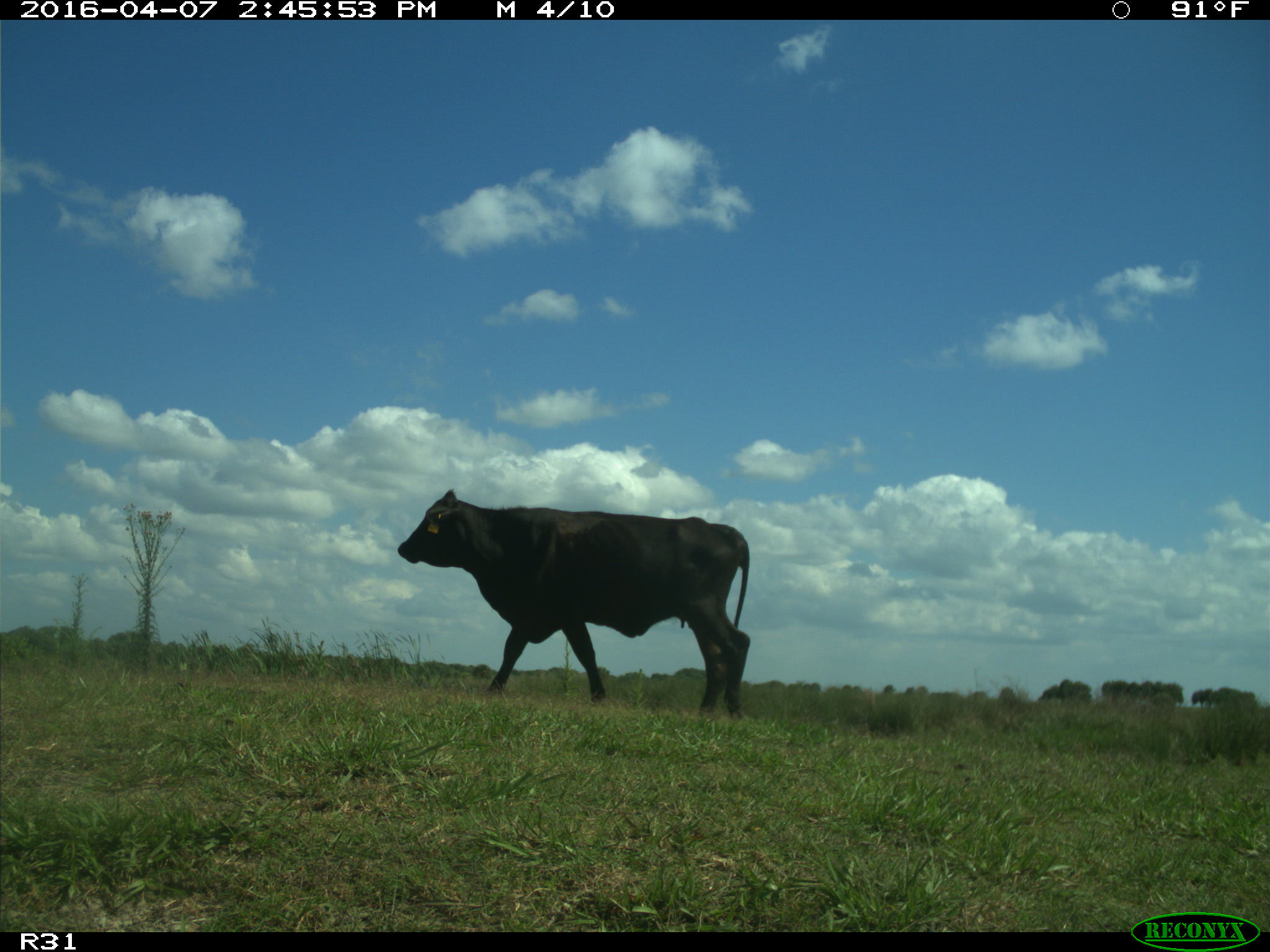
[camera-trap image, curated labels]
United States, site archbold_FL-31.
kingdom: Animalia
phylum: Chordata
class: Mammalia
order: Artiodactyla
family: Bovidae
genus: Bos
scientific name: Bos taurus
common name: domestic cow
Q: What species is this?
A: Bos taurus (domestic cow).